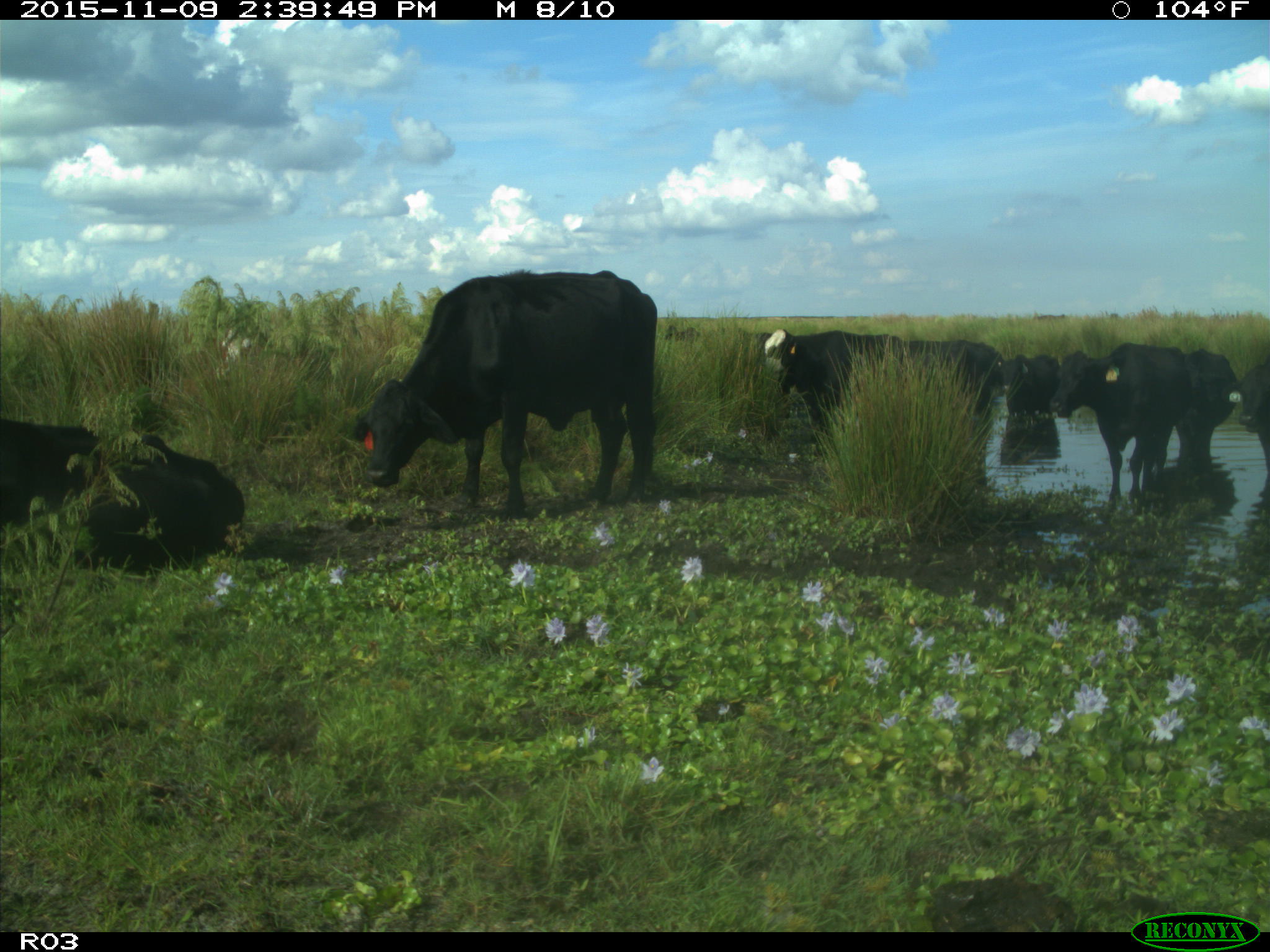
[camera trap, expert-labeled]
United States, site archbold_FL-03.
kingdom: Animalia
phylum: Chordata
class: Mammalia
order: Artiodactyla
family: Bovidae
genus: Bos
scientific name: Bos taurus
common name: domestic cow